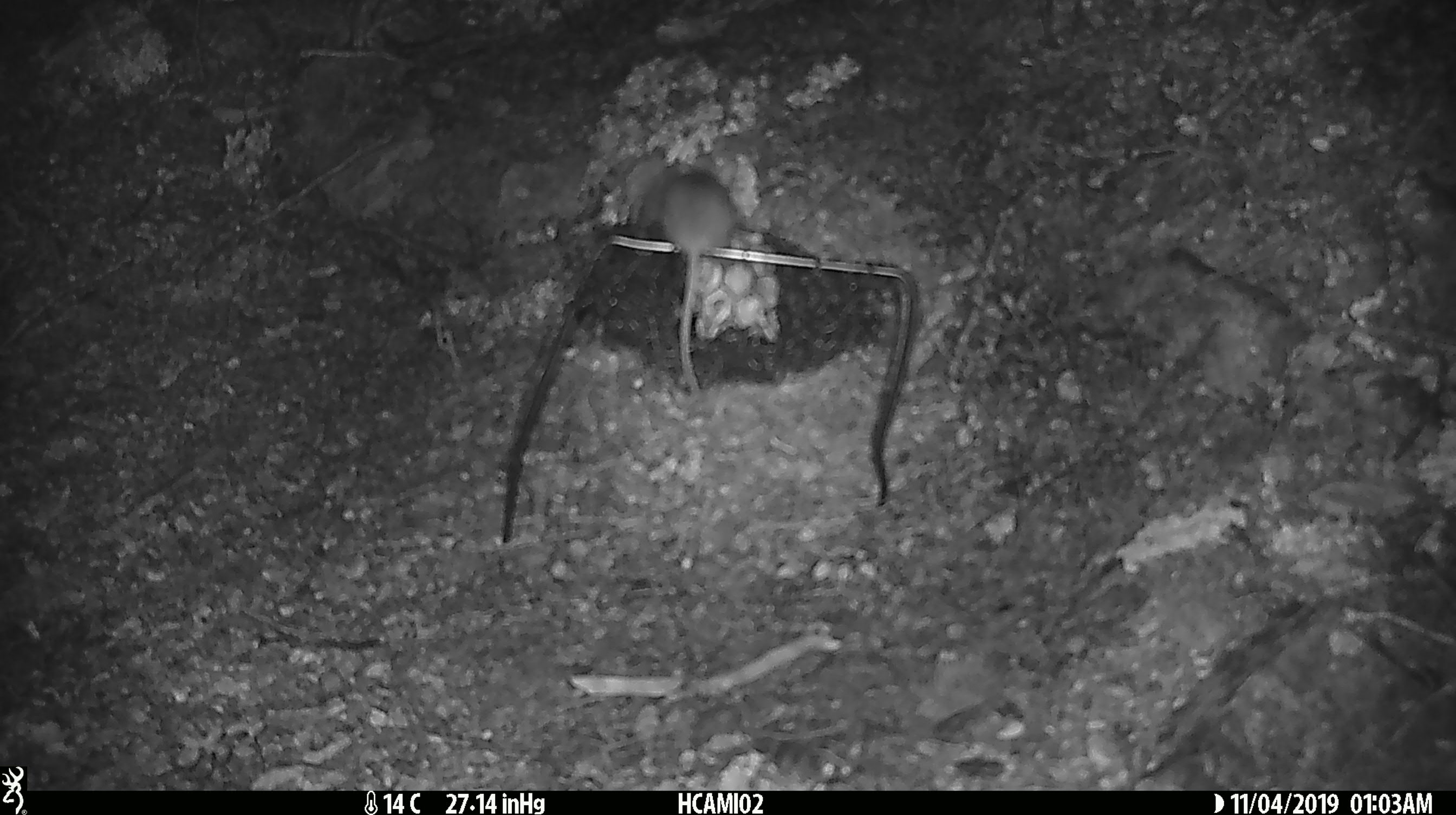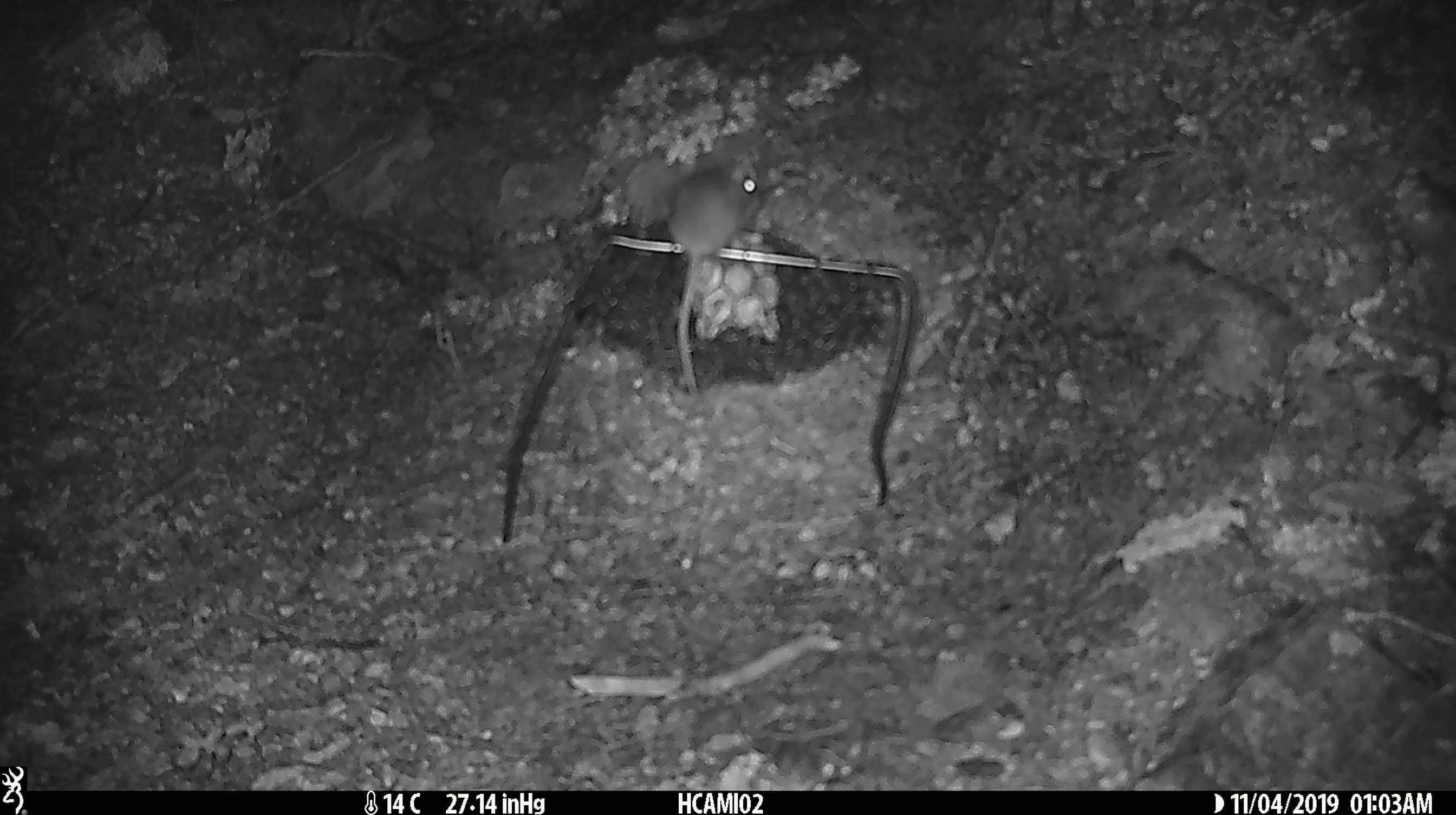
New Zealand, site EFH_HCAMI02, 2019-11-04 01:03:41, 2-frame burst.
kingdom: Animalia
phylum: Chordata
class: Mammalia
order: Rodentia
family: Muridae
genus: Mus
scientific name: Mus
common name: mouse